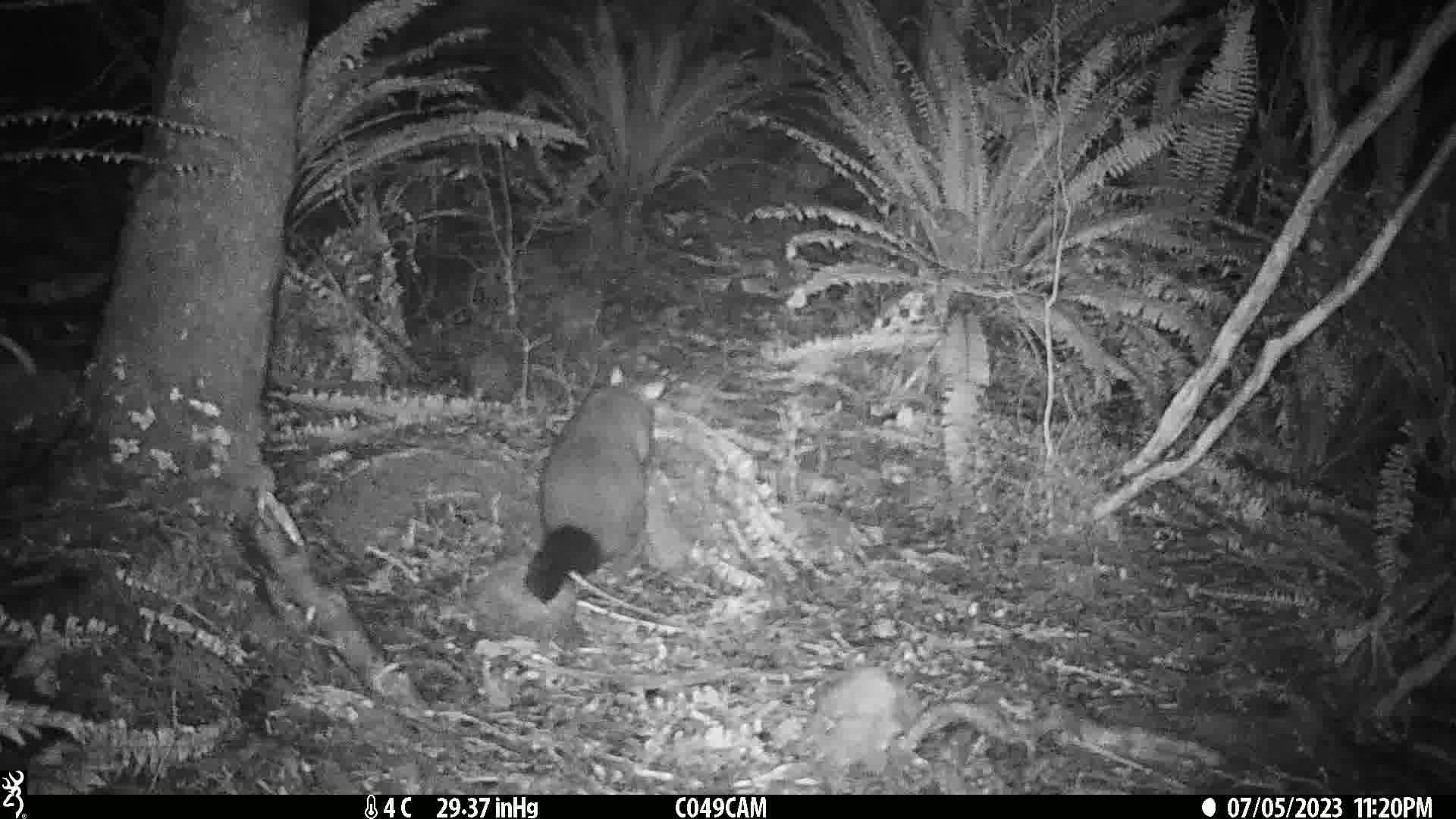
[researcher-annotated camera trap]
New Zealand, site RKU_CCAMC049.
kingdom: Animalia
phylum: Chordata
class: Mammalia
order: Diprotodontia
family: Phalangeridae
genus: Trichosurus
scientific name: Trichosurus vulpecula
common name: common brushtail possum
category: possum